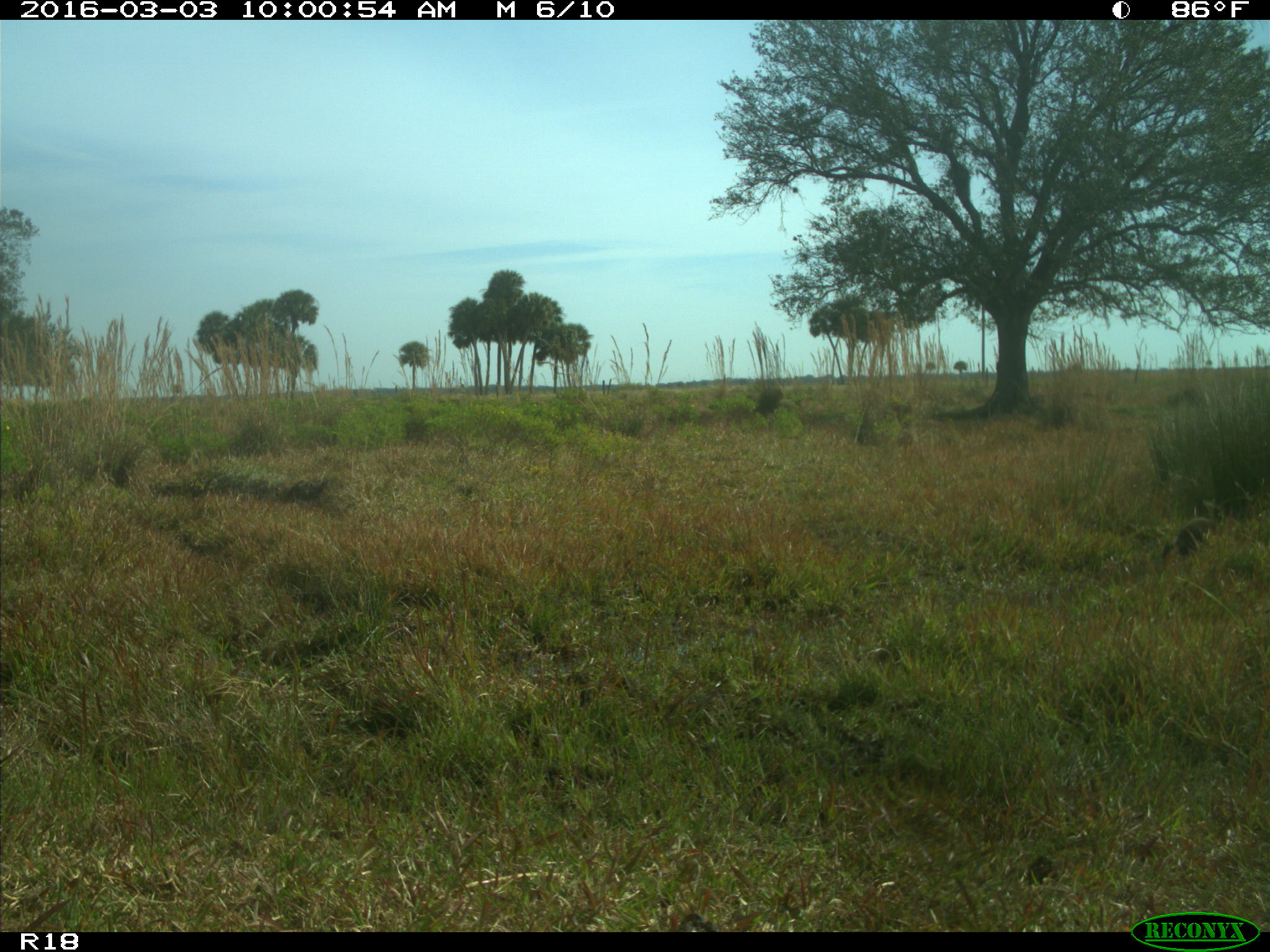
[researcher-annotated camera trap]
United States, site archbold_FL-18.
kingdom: Animalia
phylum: Chordata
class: Mammalia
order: Carnivora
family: Procyonidae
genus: Procyon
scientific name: Procyon lotor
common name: common raccoon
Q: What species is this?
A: Procyon lotor (common raccoon).